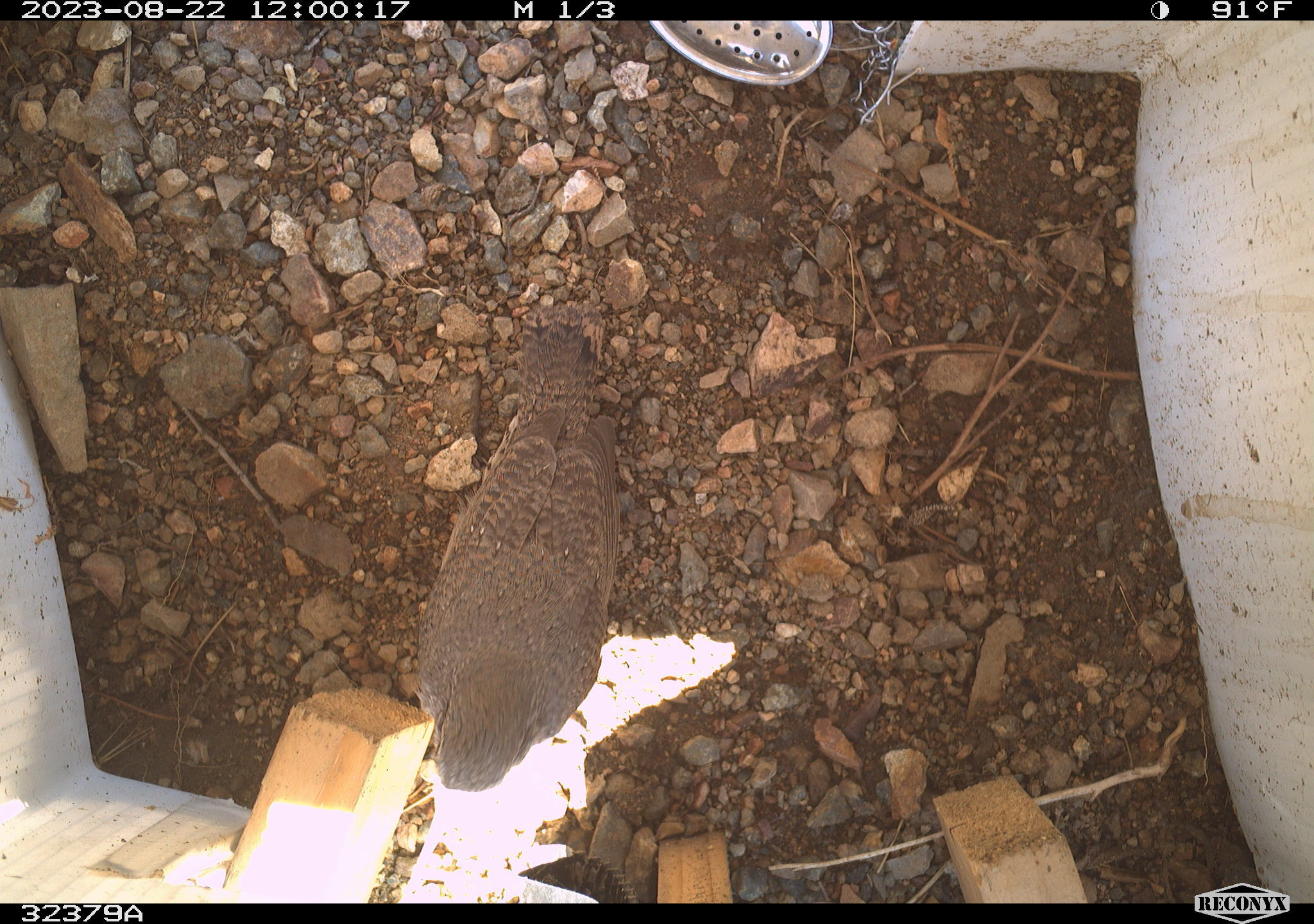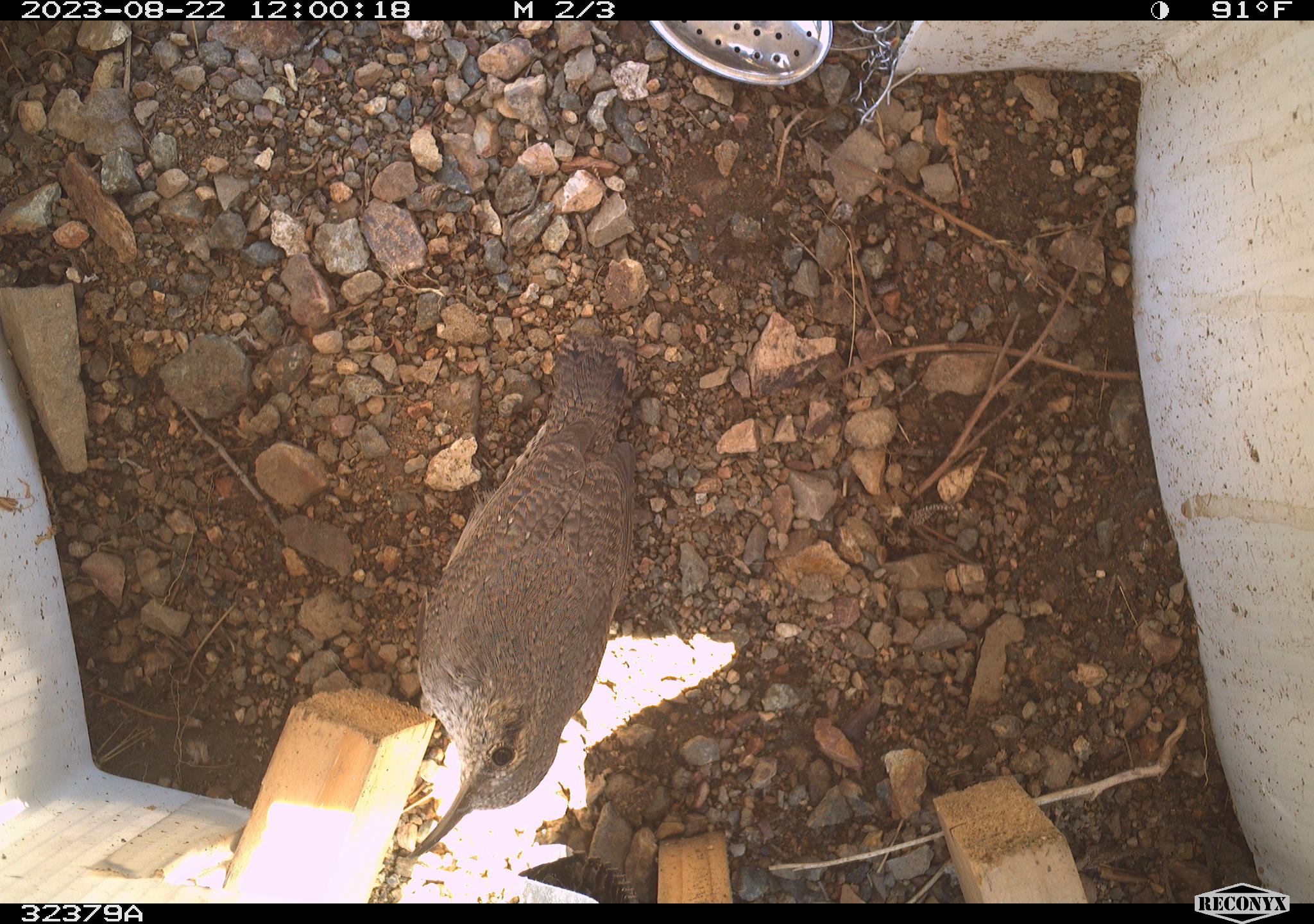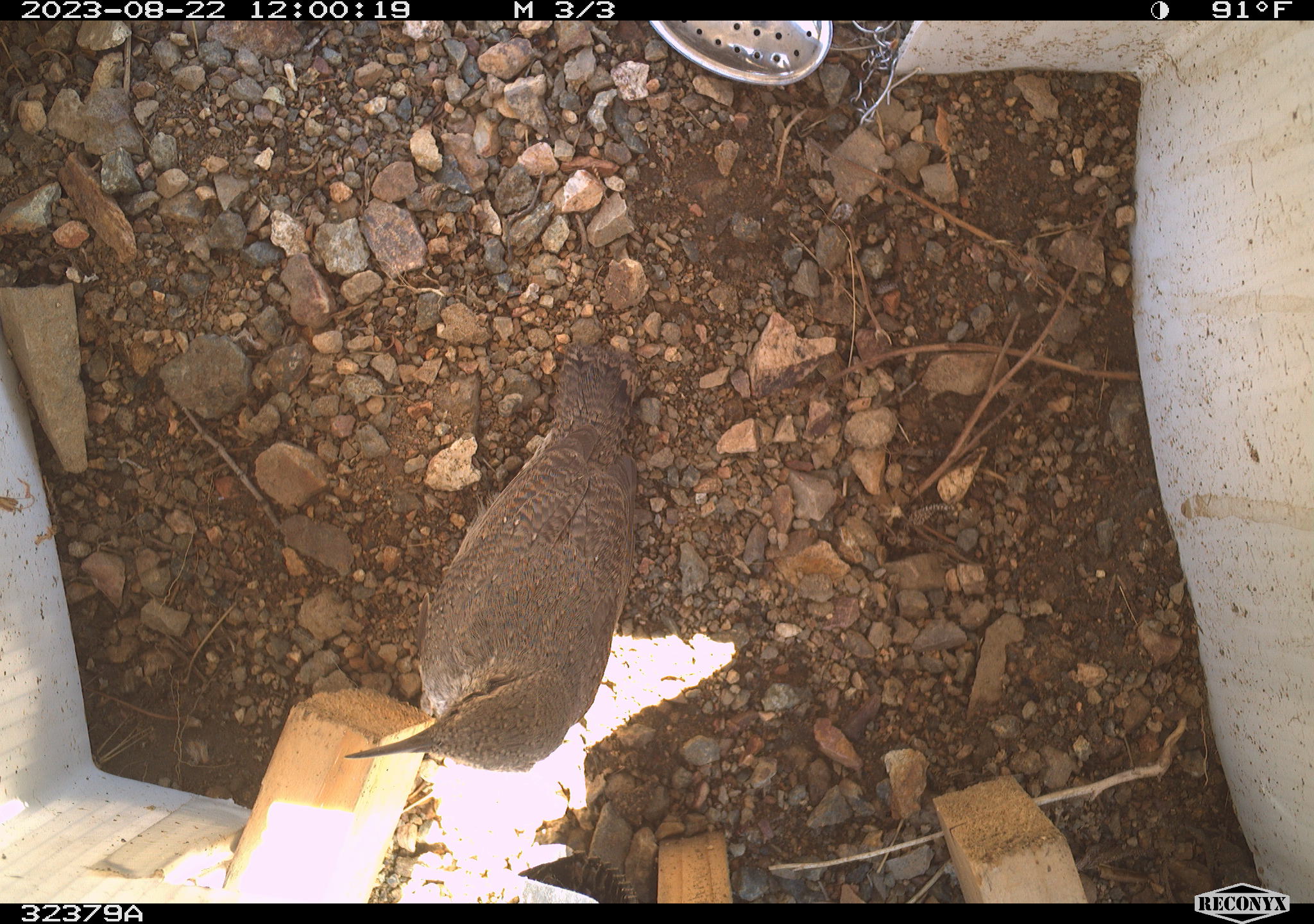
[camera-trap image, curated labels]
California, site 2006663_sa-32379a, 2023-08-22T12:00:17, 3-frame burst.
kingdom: Animalia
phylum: Chordata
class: Aves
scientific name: Aves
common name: bird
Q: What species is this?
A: Bird (Aves).